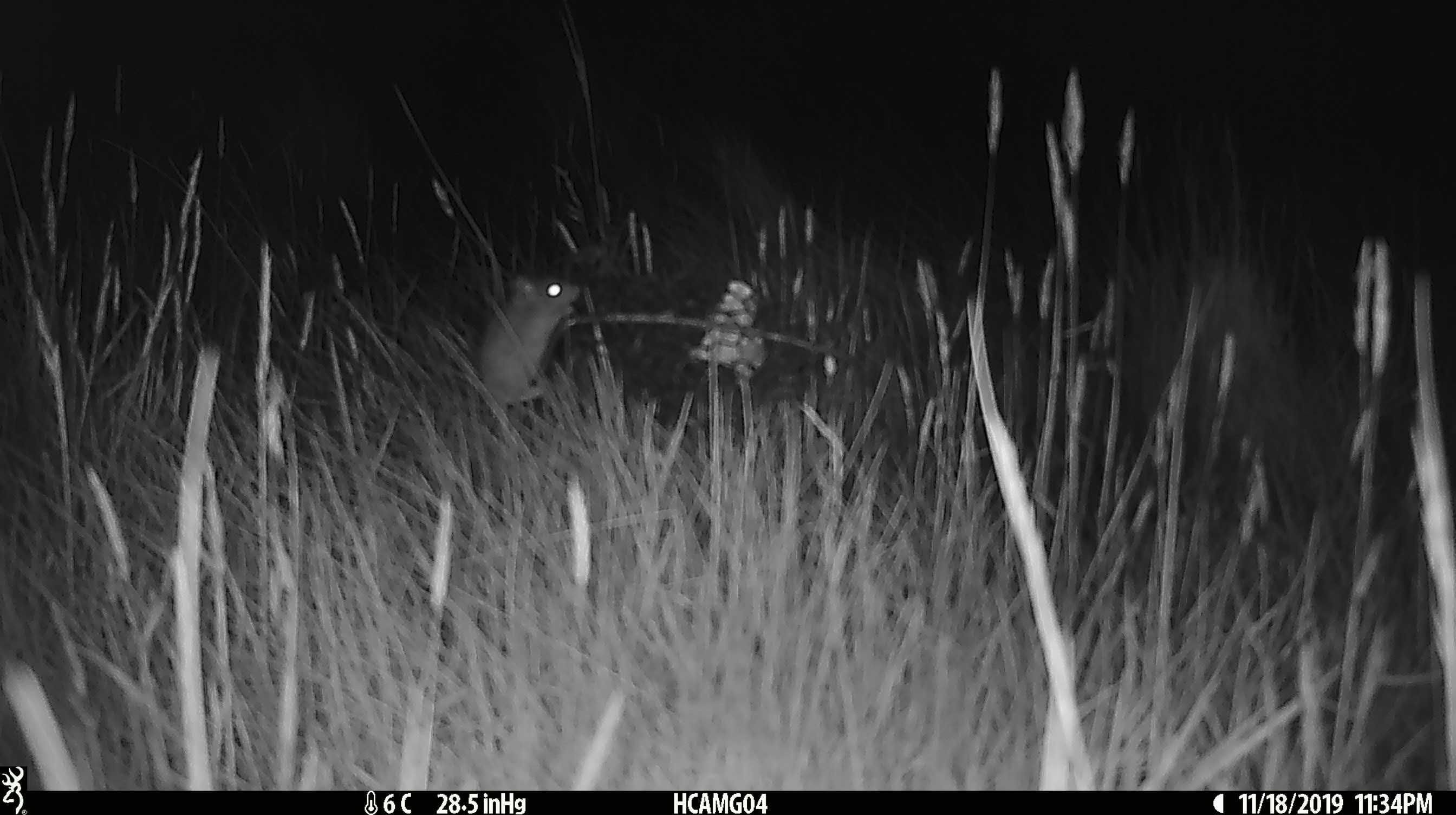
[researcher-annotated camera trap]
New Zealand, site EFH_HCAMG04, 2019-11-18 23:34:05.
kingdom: Animalia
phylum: Chordata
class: Mammalia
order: Rodentia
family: Muridae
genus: Mus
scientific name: Mus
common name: mouse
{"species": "mouse (Mus)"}